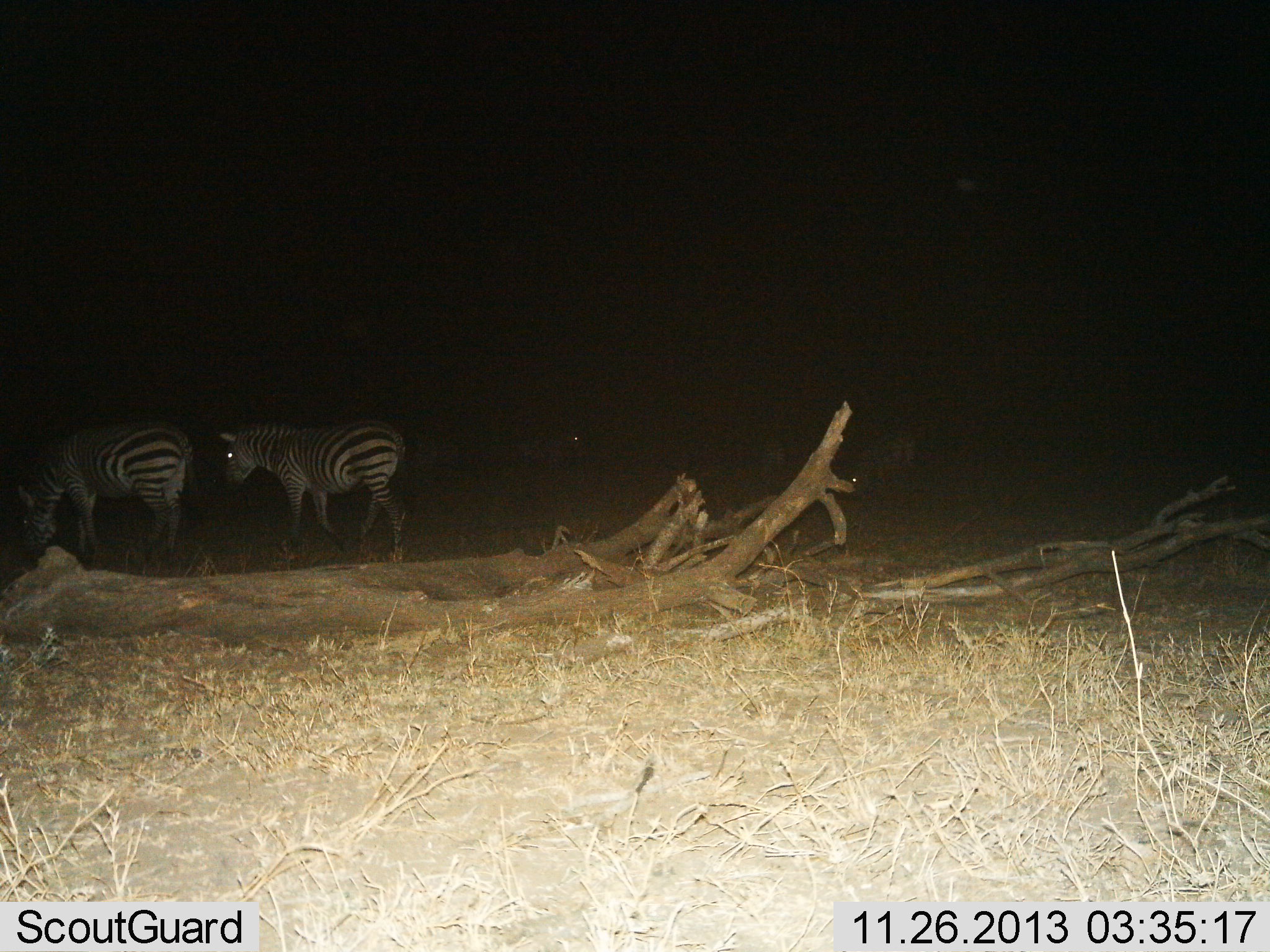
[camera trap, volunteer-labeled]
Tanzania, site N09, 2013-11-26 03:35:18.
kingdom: Animalia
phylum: Chordata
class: Mammalia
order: Perissodactyla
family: Equidae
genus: Equus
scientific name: Equus quagga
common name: plains zebra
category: zebra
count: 2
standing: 60%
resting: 0%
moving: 40%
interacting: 0%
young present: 0%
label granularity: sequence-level